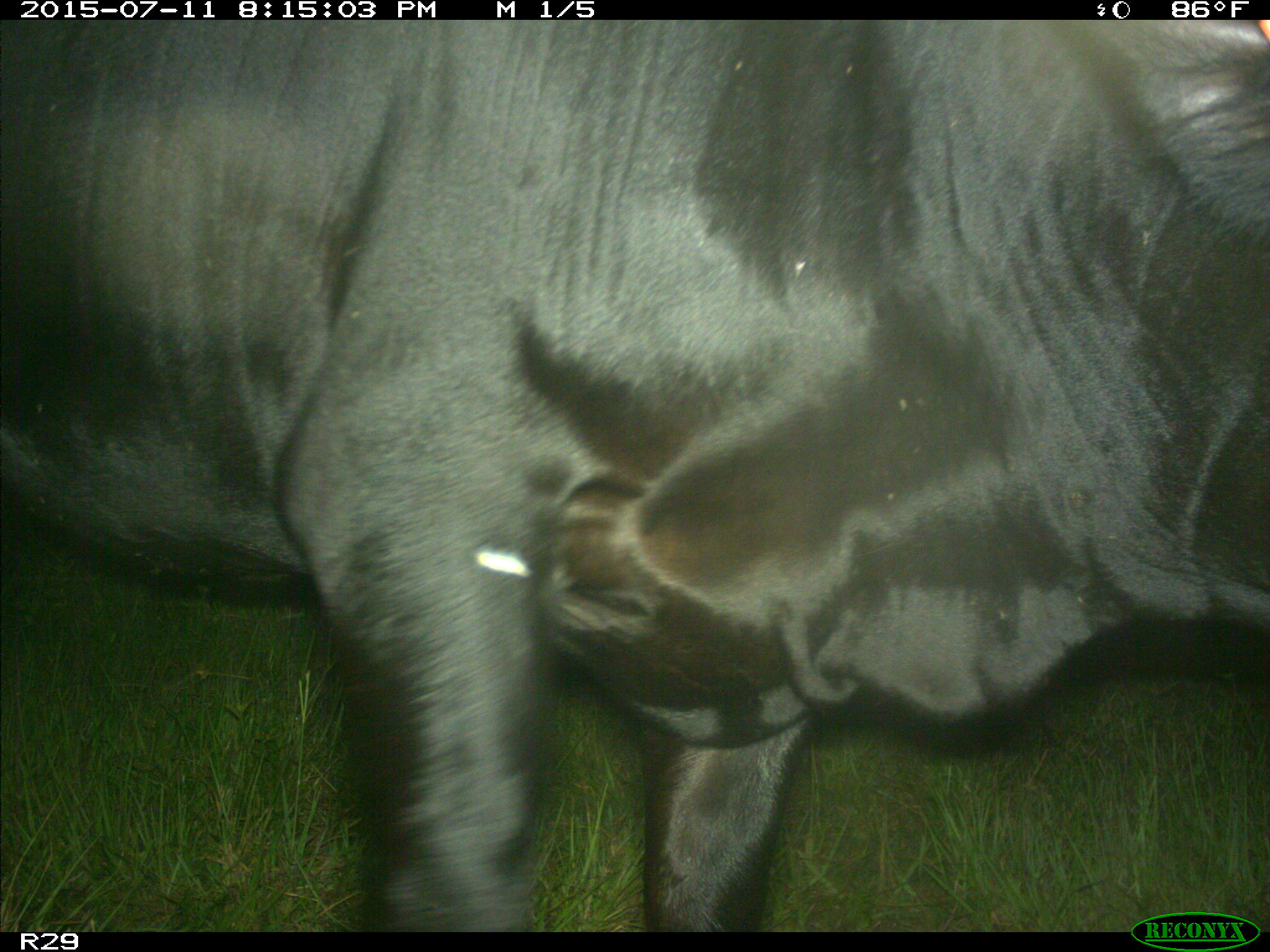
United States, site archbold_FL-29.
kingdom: Animalia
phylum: Chordata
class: Mammalia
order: Artiodactyla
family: Bovidae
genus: Bos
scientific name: Bos taurus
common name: domestic cow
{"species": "Bos taurus (domestic cow)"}